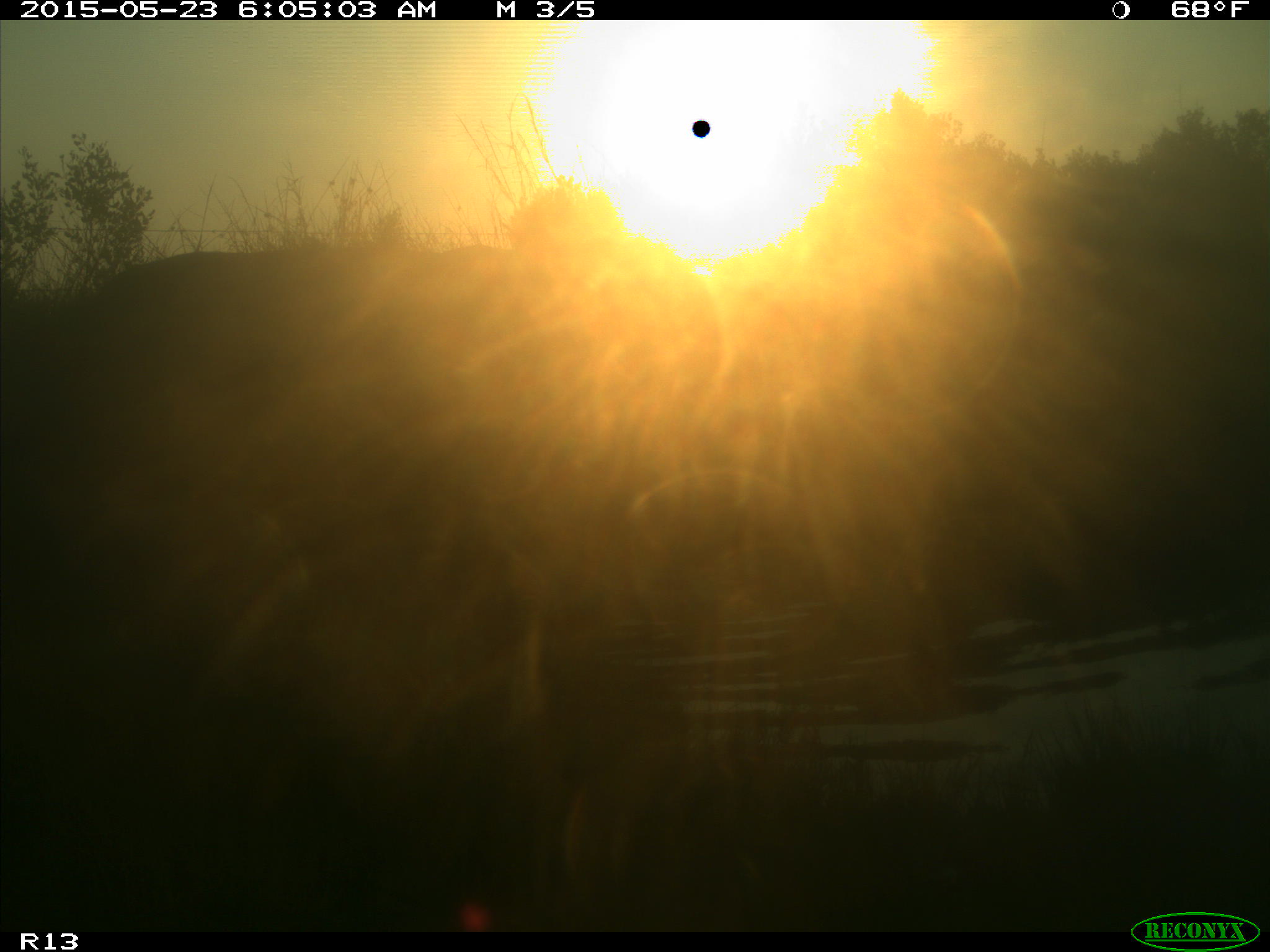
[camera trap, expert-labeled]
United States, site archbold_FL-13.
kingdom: Animalia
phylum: Chordata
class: Mammalia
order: Artiodactyla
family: Bovidae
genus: Bos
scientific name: Bos taurus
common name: domestic cow